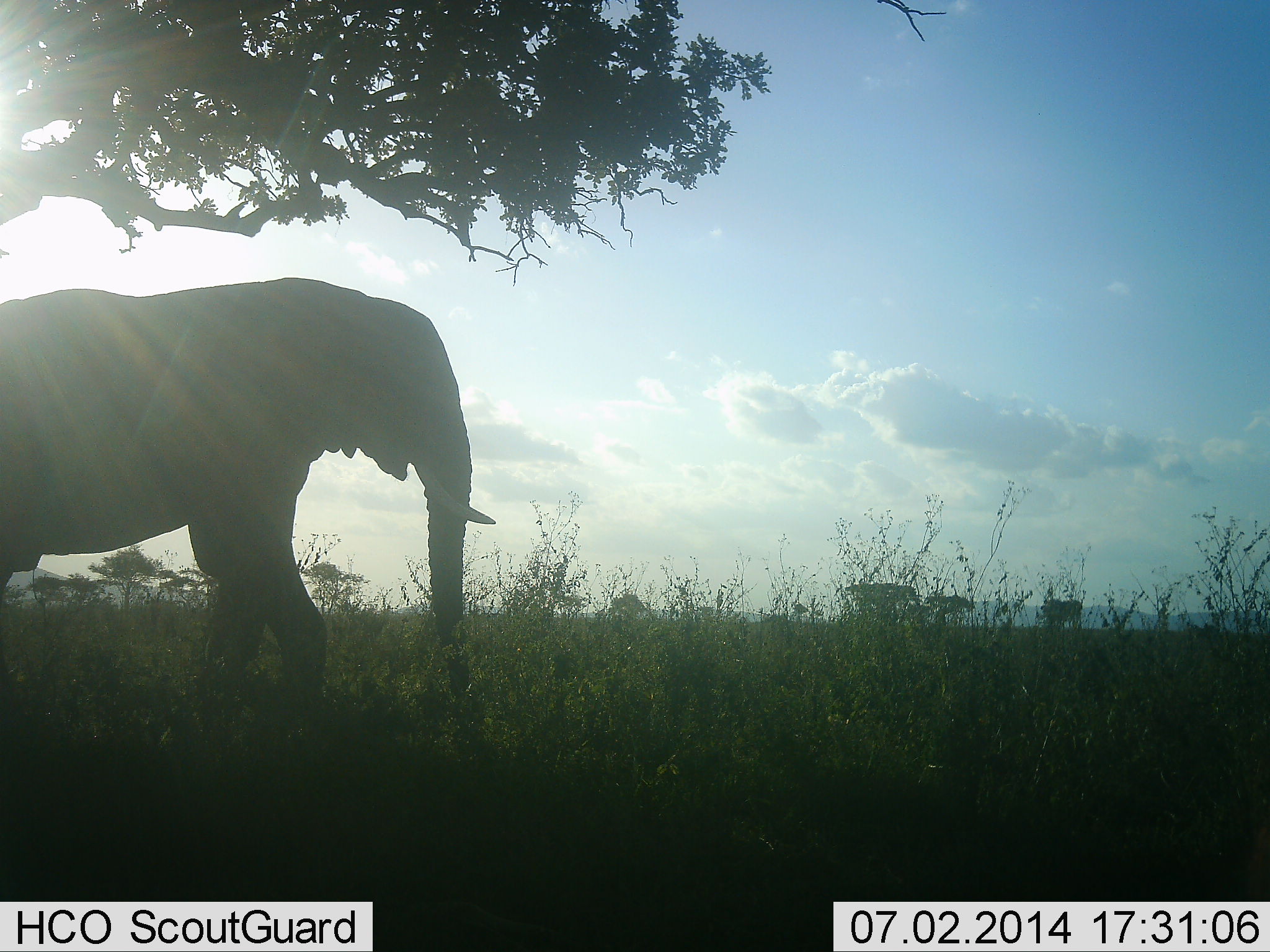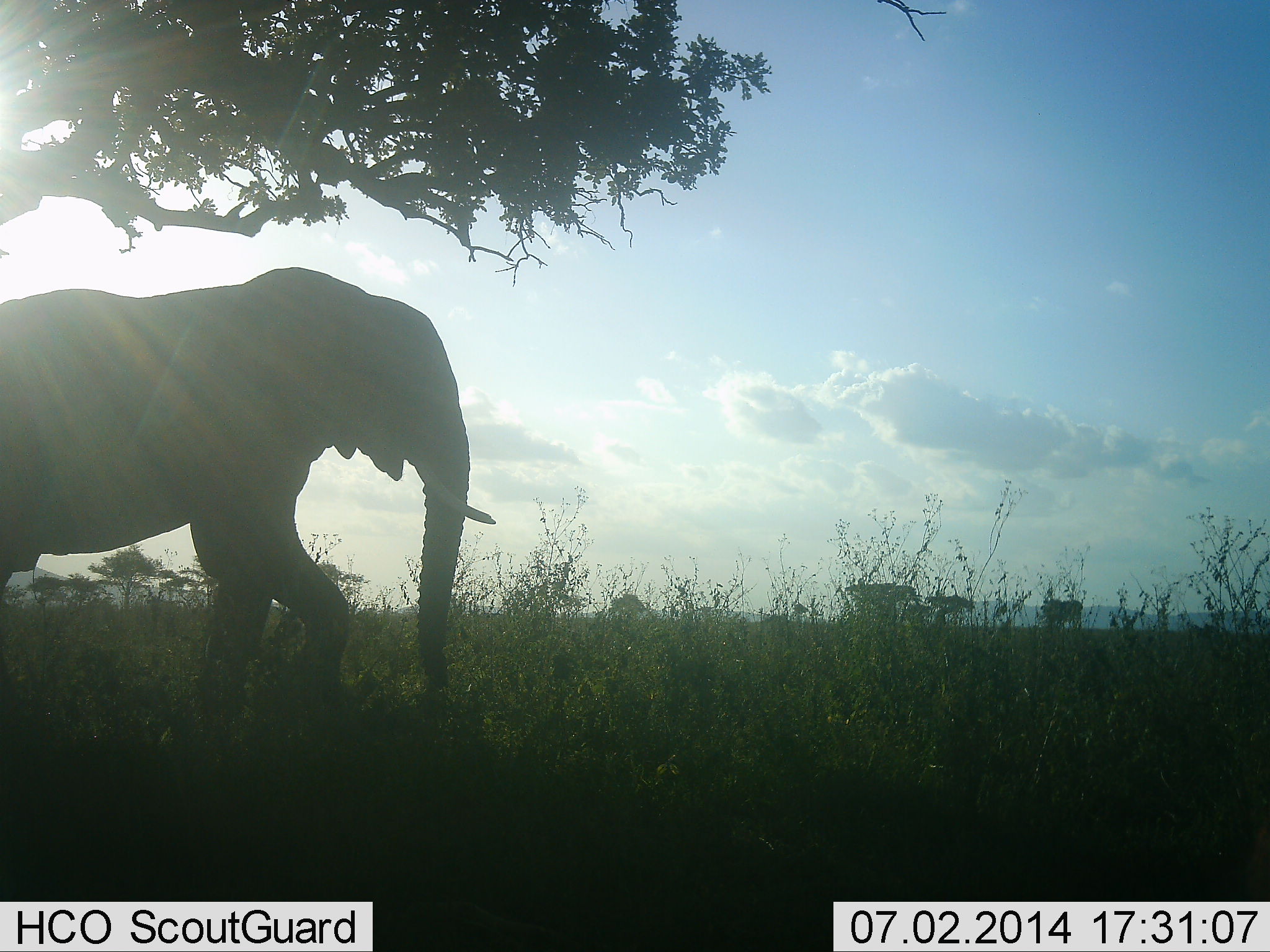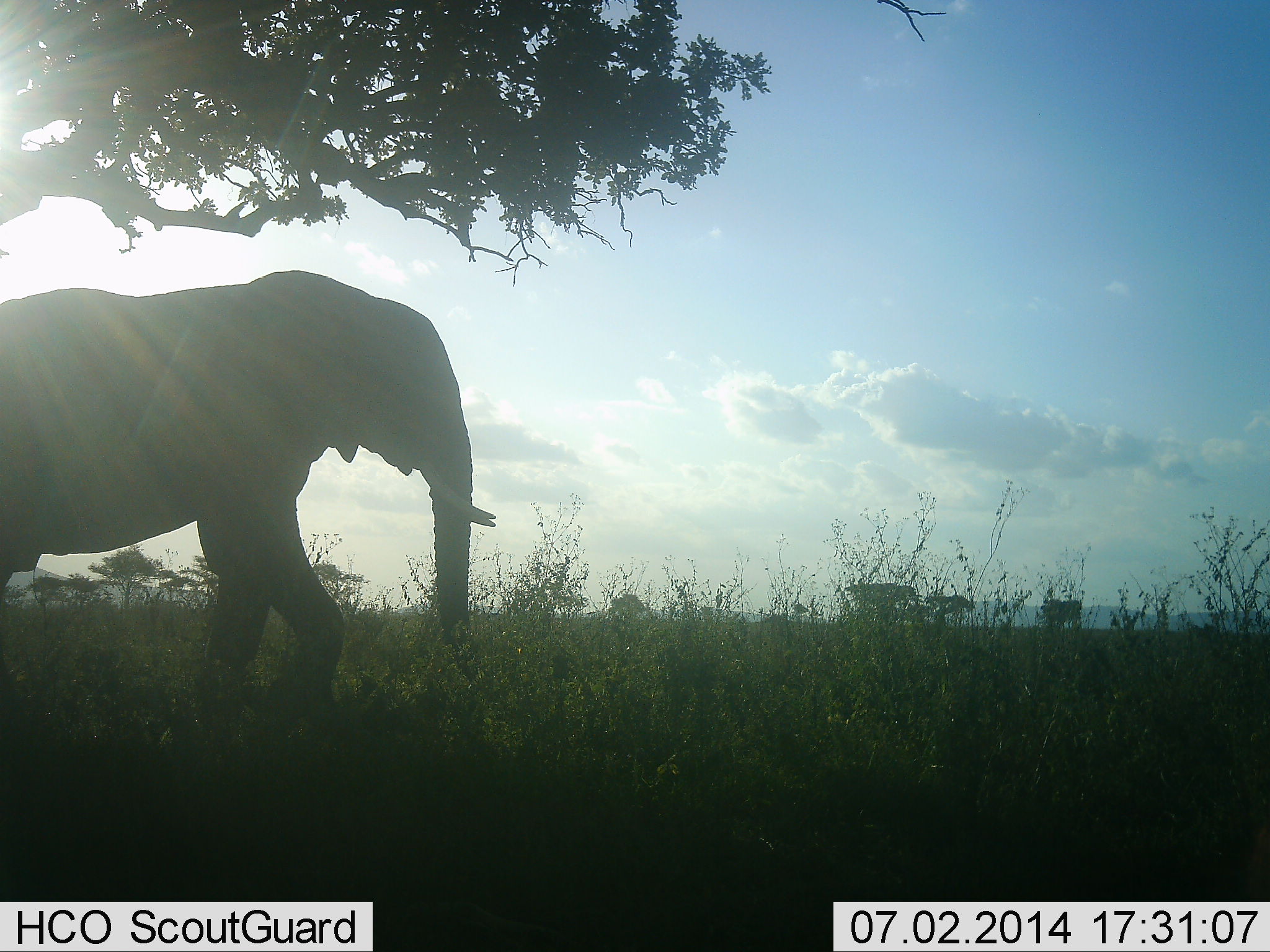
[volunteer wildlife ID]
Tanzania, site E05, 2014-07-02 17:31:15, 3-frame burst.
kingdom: Animalia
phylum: Chordata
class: Mammalia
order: Proboscidea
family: Elephantidae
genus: Loxodonta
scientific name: Loxodonta africana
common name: african bush elephant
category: elephant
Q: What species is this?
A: Elephant (african bush elephant) (Loxodonta africana).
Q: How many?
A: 1.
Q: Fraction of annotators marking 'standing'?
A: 70%.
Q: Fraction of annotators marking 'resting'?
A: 0%.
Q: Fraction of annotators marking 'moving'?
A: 30%.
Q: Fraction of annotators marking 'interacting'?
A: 0%.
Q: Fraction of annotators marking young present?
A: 0%.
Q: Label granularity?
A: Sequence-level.